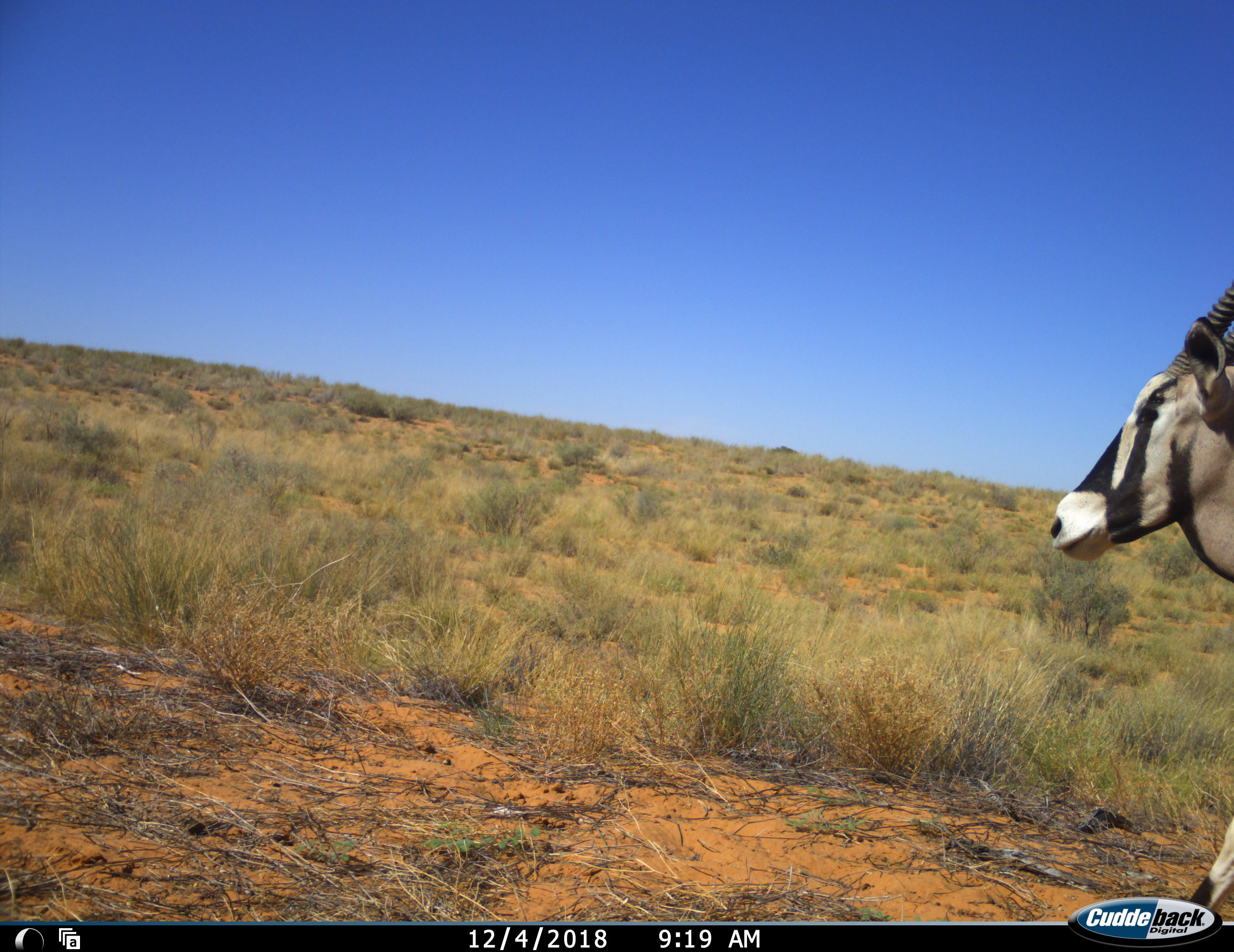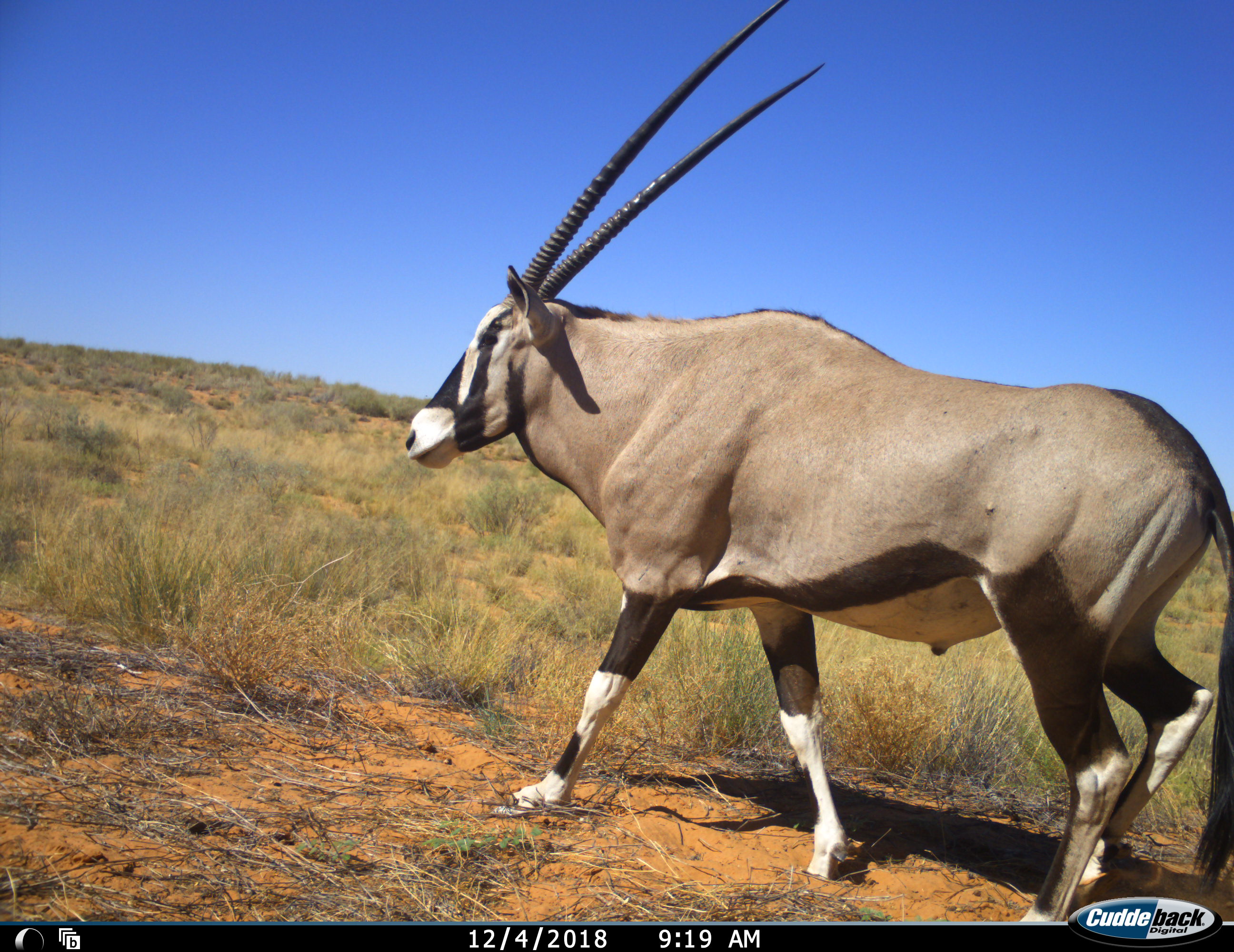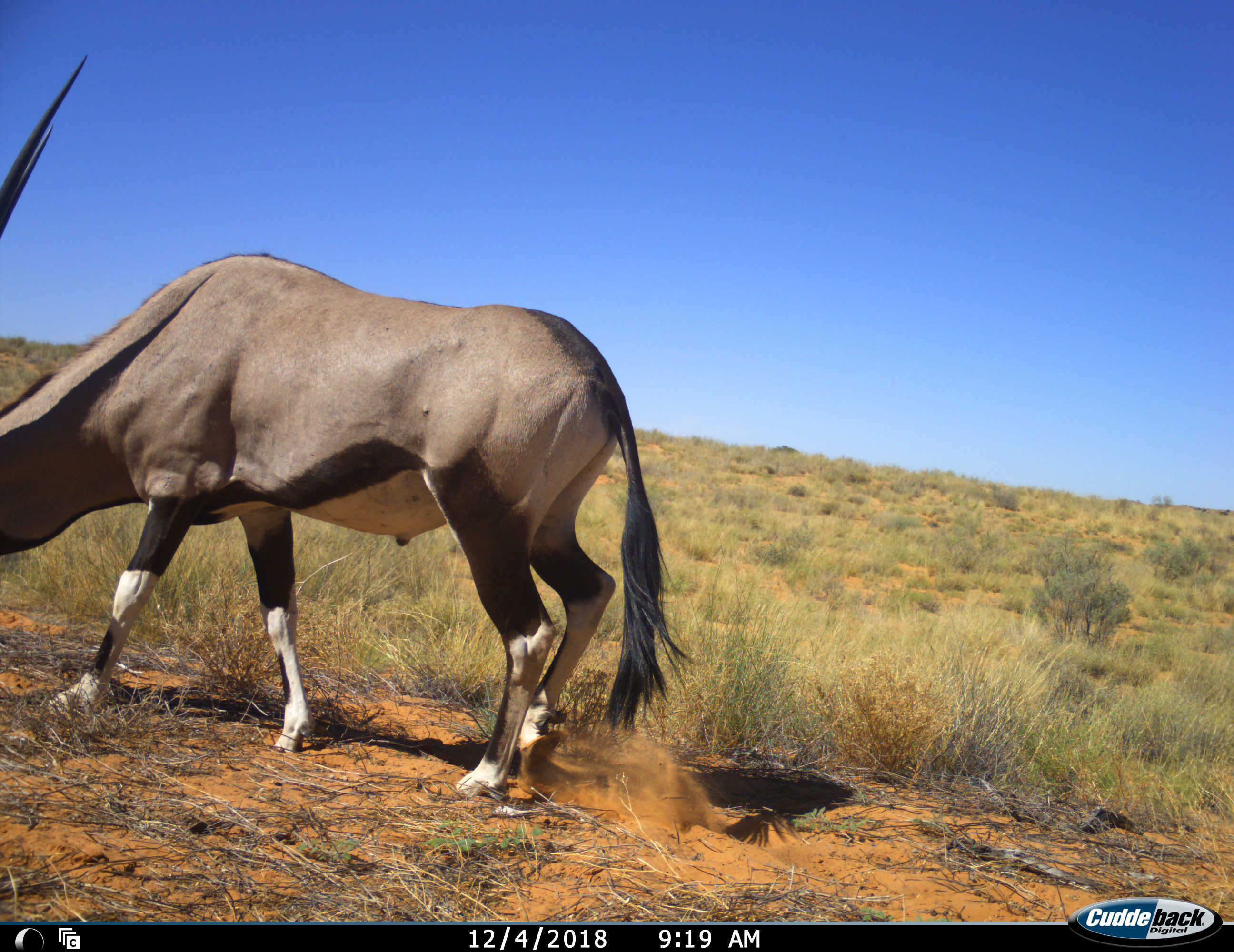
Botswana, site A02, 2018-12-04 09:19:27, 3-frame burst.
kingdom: Animalia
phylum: Chordata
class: Mammalia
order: Artiodactyla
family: Bovidae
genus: Oryx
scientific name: Oryx gazella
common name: gemsbok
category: gemsbokoryx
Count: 1.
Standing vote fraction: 0%.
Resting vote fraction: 0%.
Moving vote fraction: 100%.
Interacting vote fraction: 0%.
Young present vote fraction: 0%.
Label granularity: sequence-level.